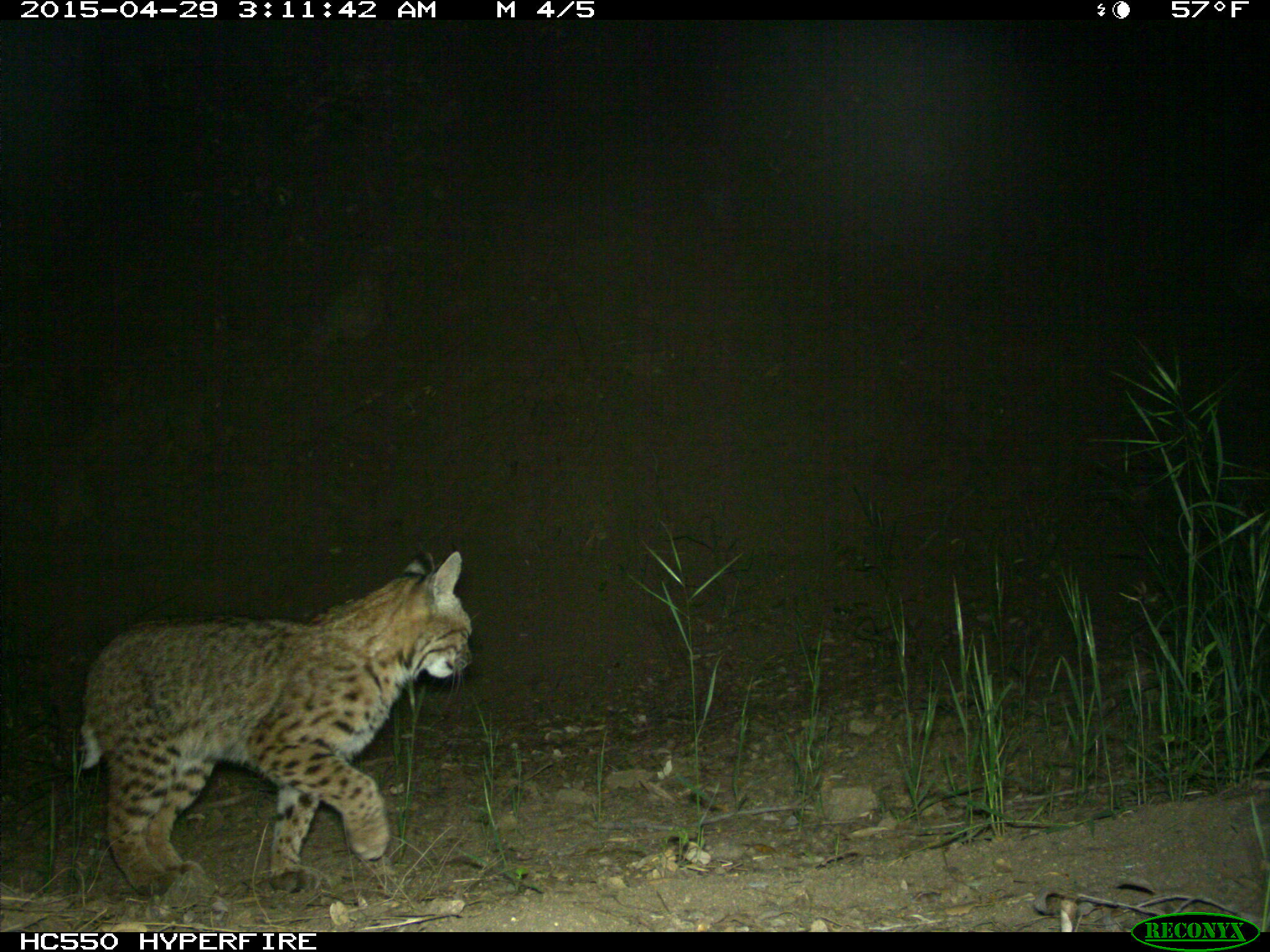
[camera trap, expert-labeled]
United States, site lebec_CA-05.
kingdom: Animalia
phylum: Chordata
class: Mammalia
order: Carnivora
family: Felidae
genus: Lynx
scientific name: Lynx rufus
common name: bobcat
Lynx rufus (bobcat).